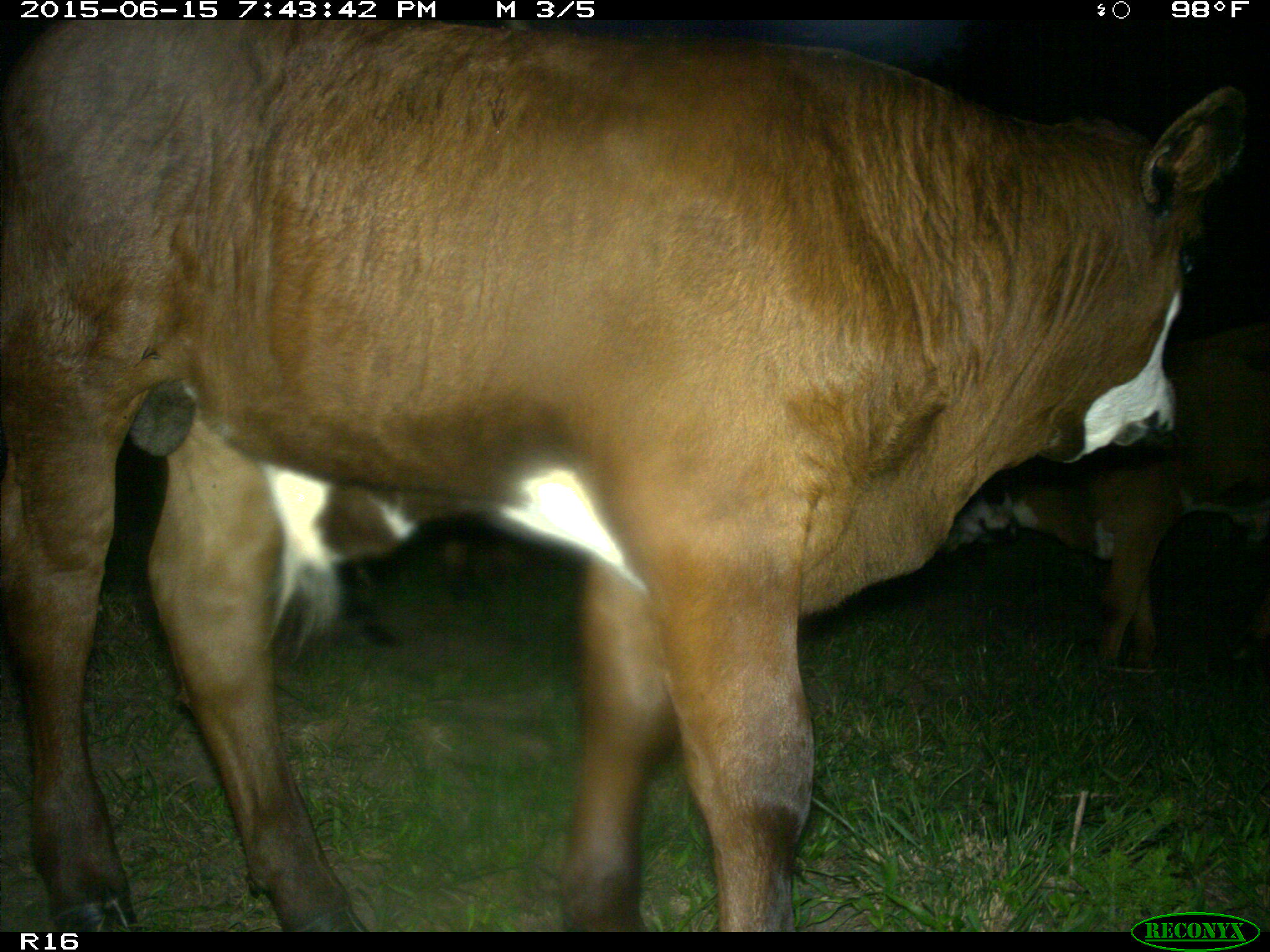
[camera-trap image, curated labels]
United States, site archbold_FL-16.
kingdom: Animalia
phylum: Chordata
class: Mammalia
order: Artiodactyla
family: Bovidae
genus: Bos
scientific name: Bos taurus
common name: domestic cow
Bos taurus (domestic cow).